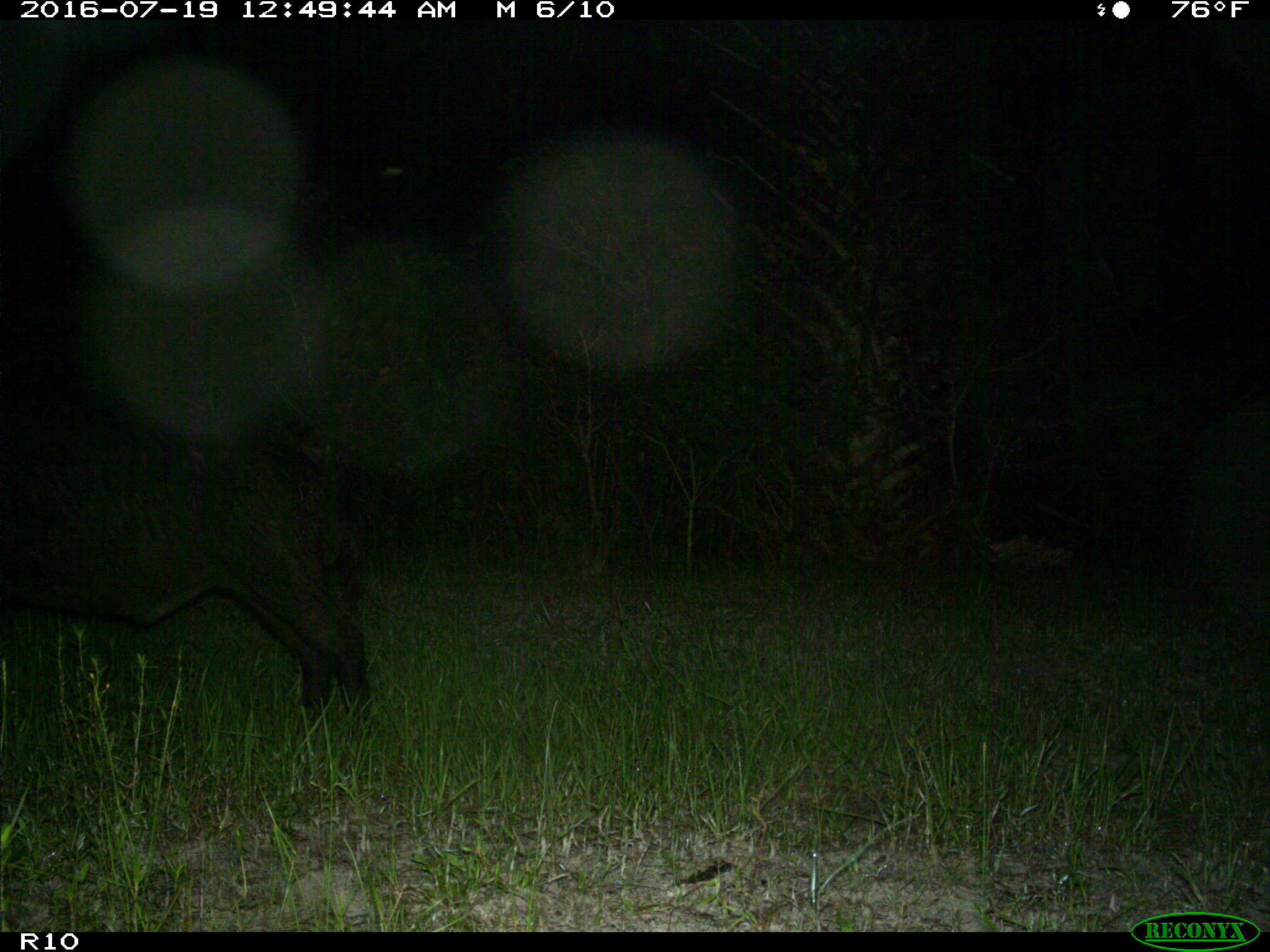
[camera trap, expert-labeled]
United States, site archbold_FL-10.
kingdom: Animalia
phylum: Chordata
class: Mammalia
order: Artiodactyla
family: Suidae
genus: Sus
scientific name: Sus scrofa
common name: wild boar